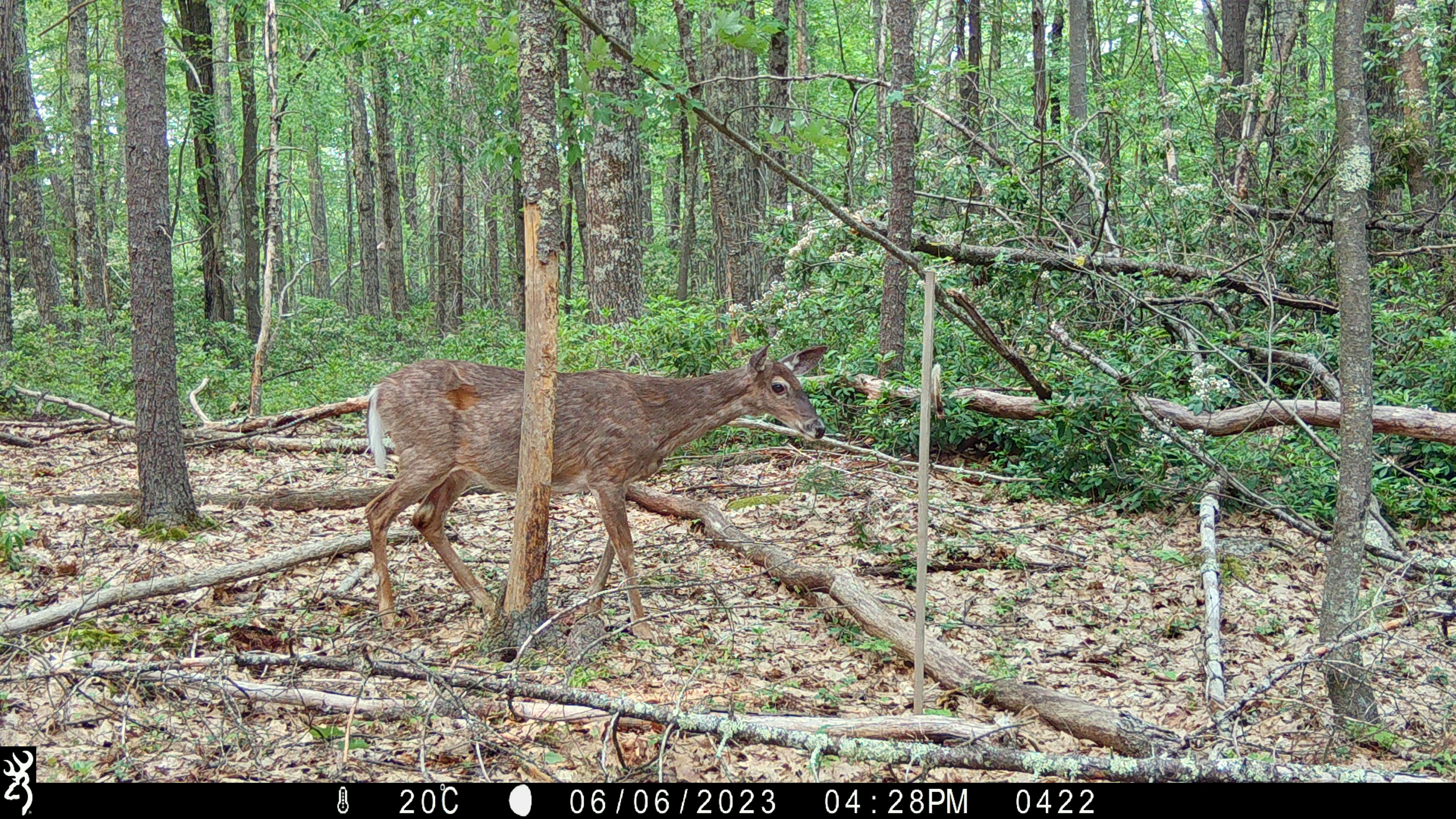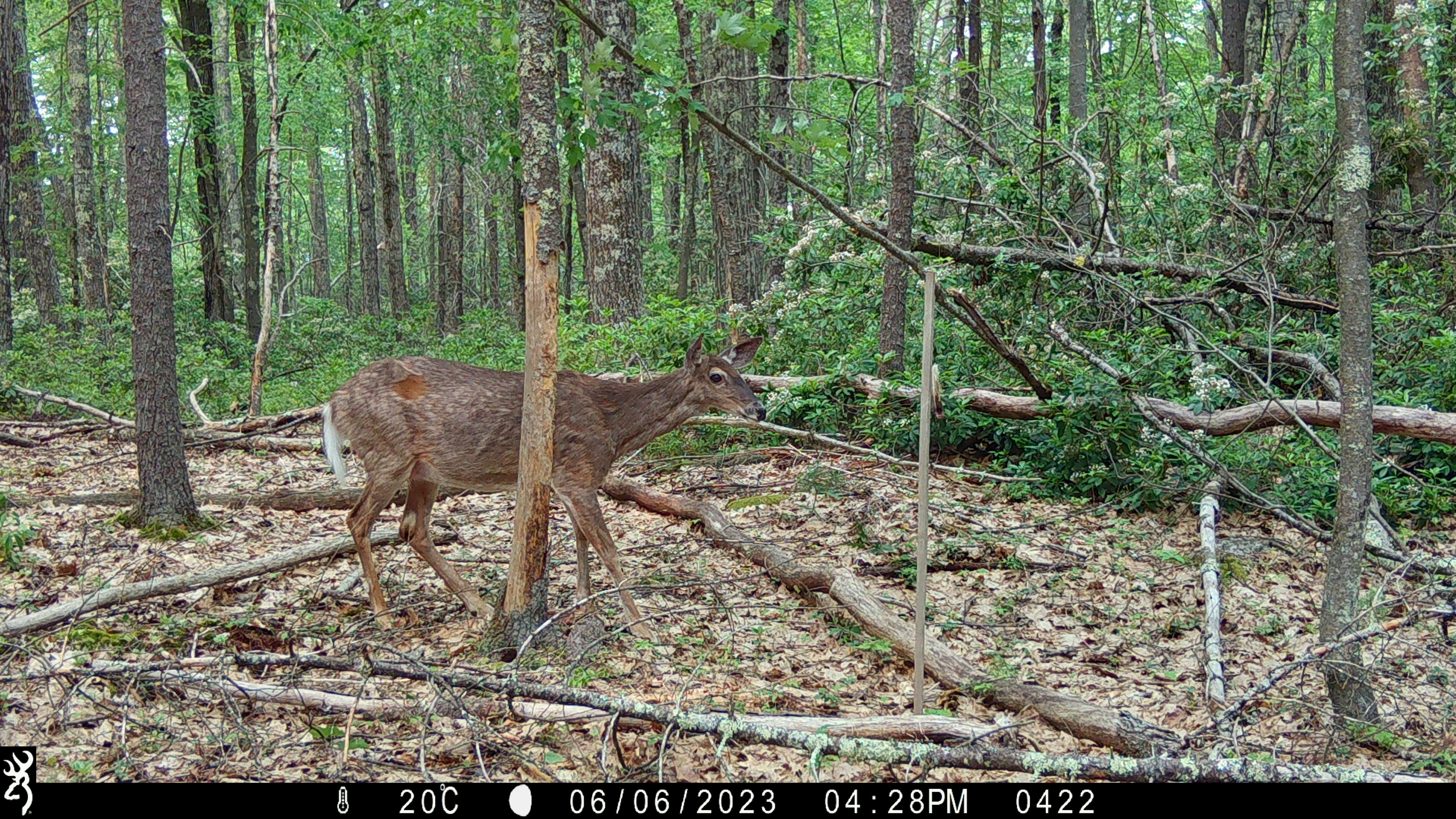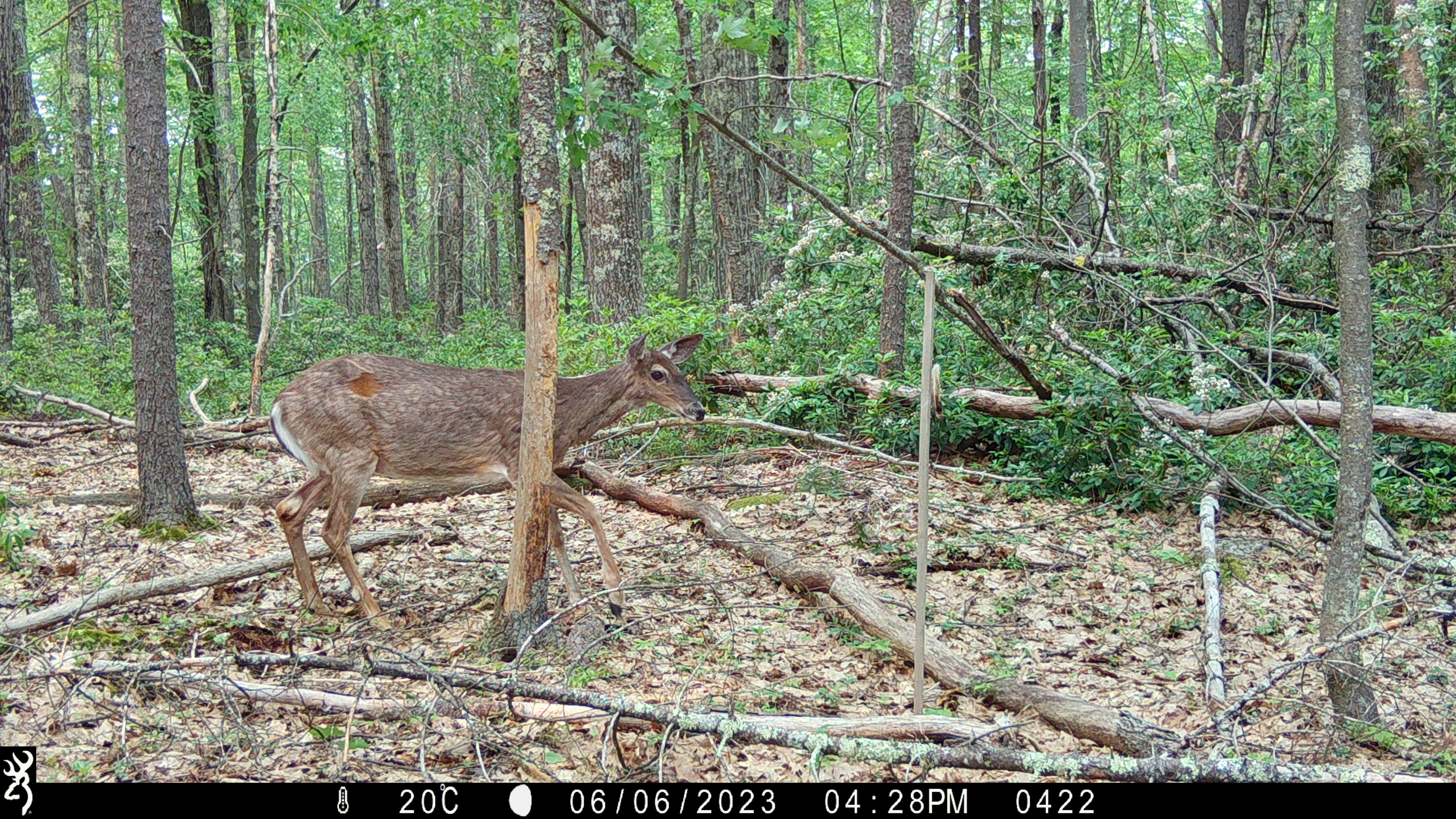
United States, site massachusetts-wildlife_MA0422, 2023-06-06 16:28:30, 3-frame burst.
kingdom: Animalia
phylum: Chordata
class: Mammalia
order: Artiodactyla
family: Cervidae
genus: Odocoileus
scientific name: Odocoileus virginianus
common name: white-tailed deer